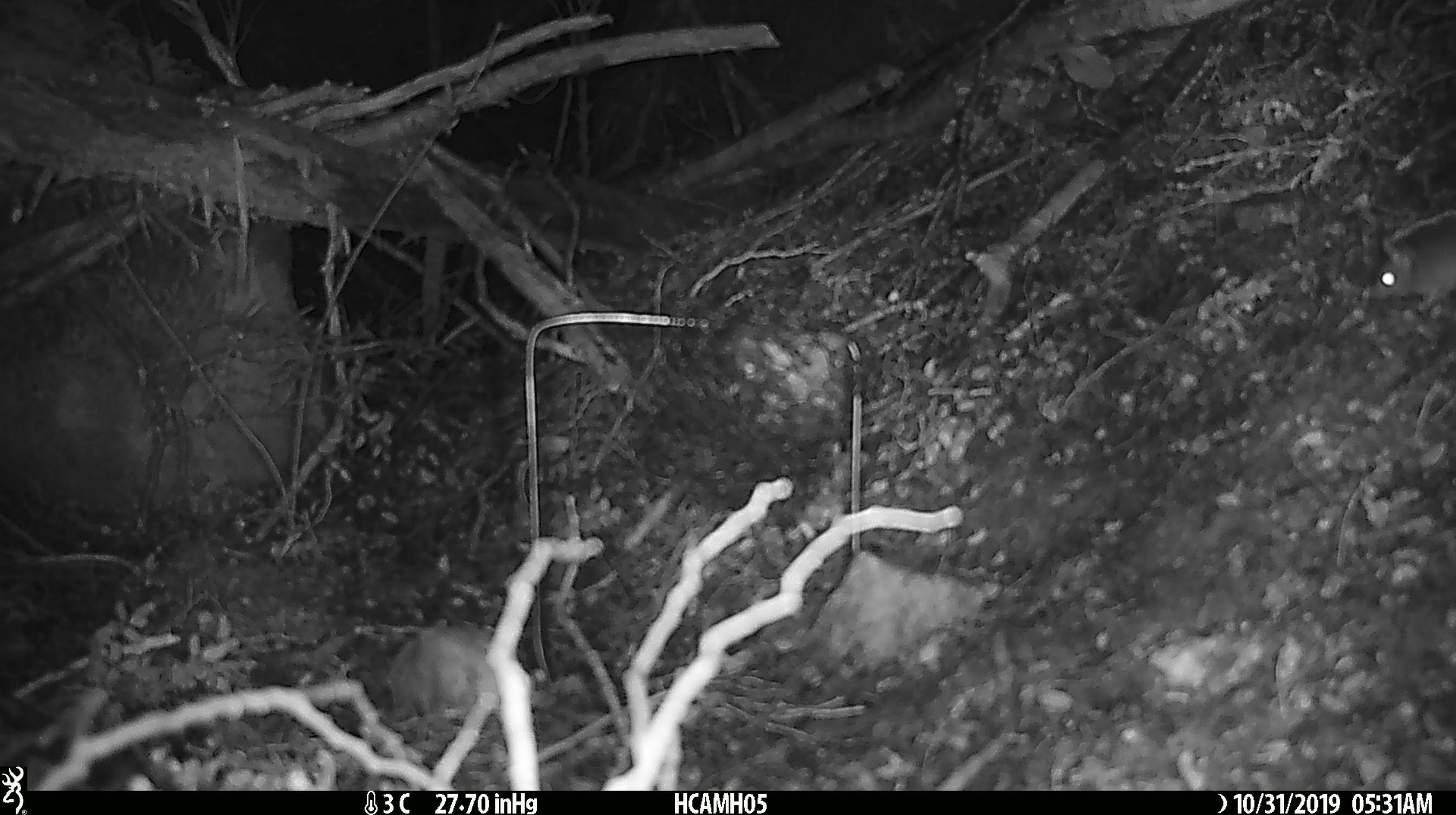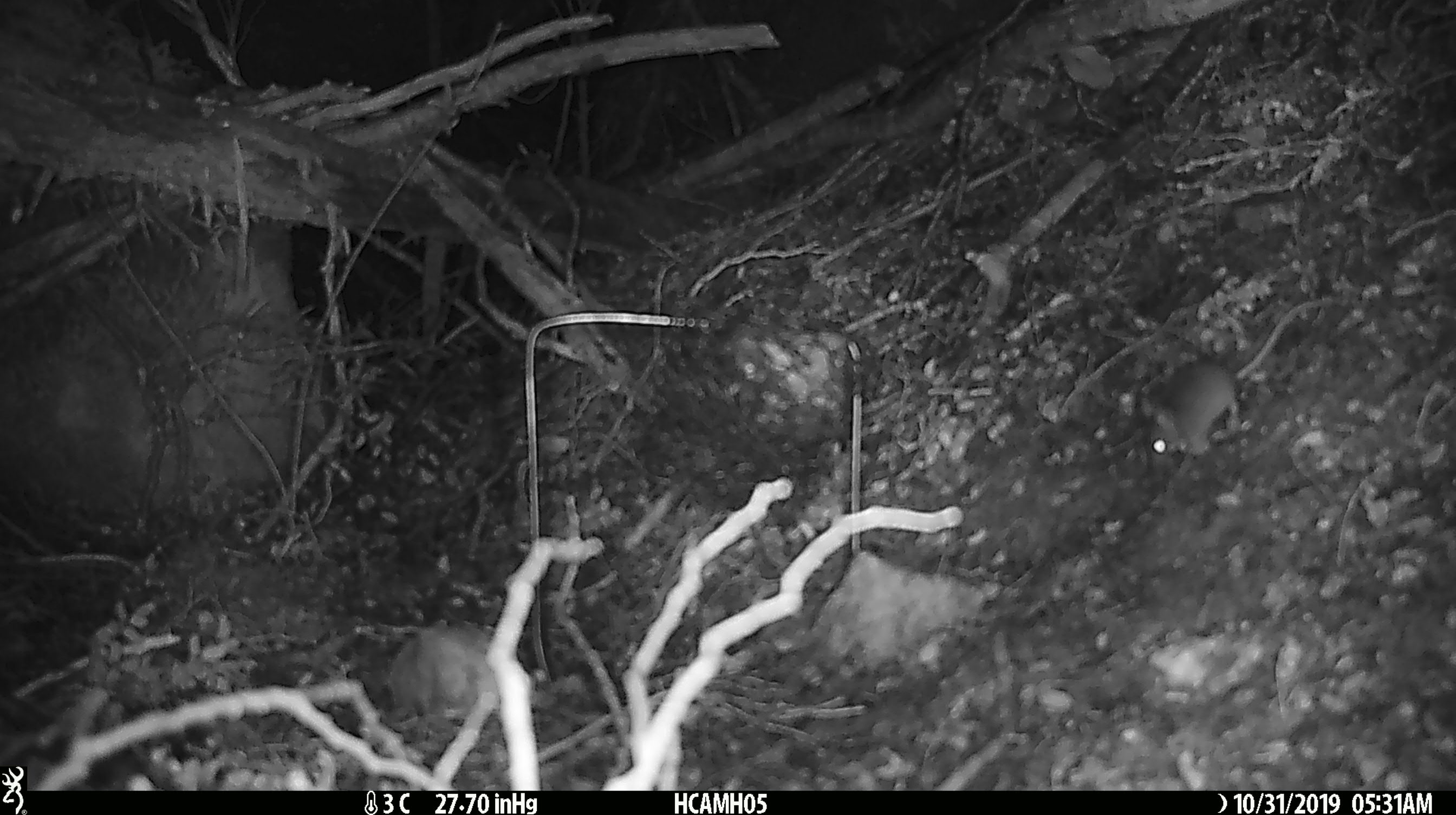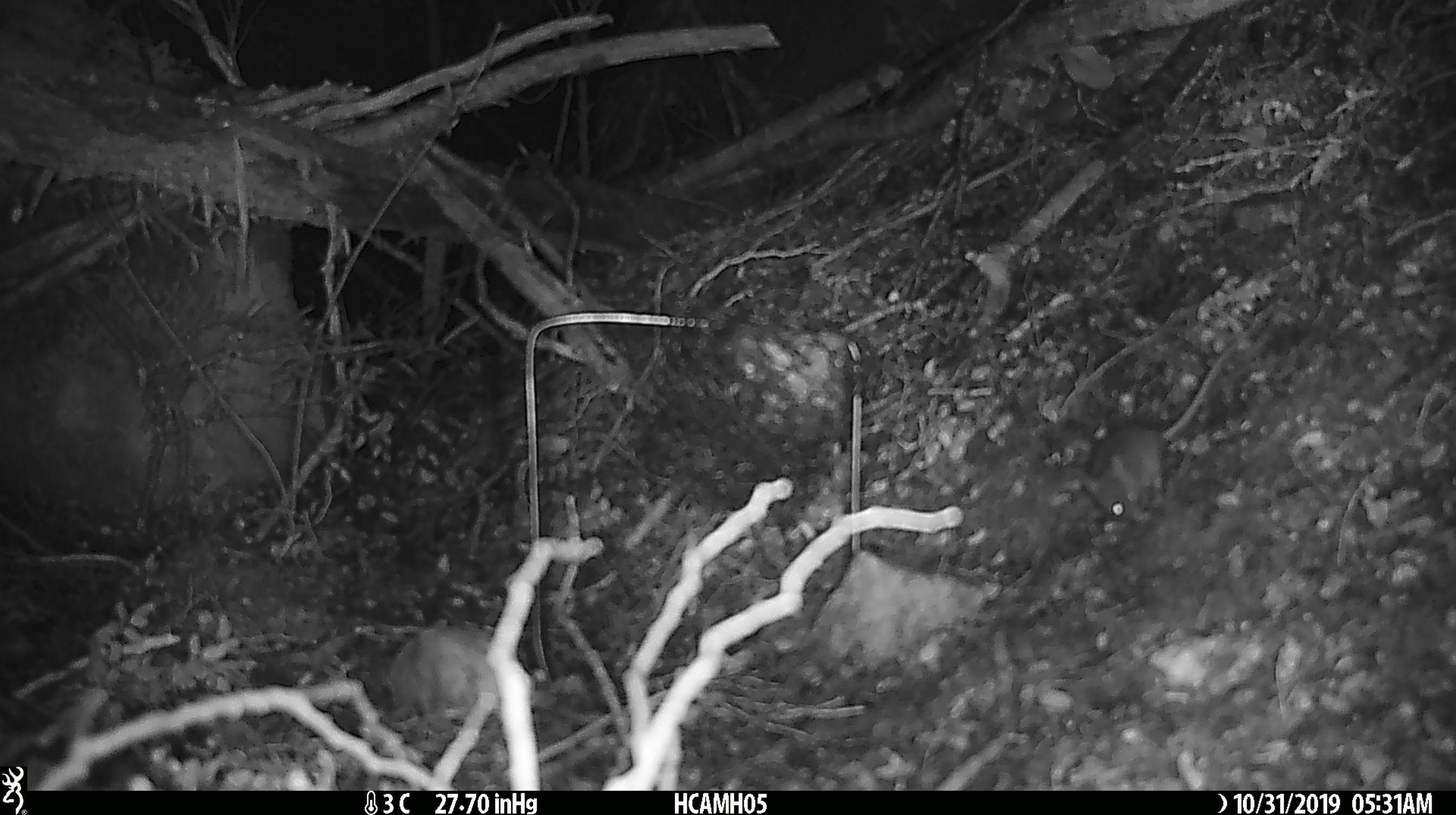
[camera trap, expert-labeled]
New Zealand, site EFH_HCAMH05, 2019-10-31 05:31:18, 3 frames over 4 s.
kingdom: Animalia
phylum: Chordata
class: Mammalia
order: Rodentia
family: Muridae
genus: Mus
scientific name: Mus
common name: mouse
Mouse (Mus).